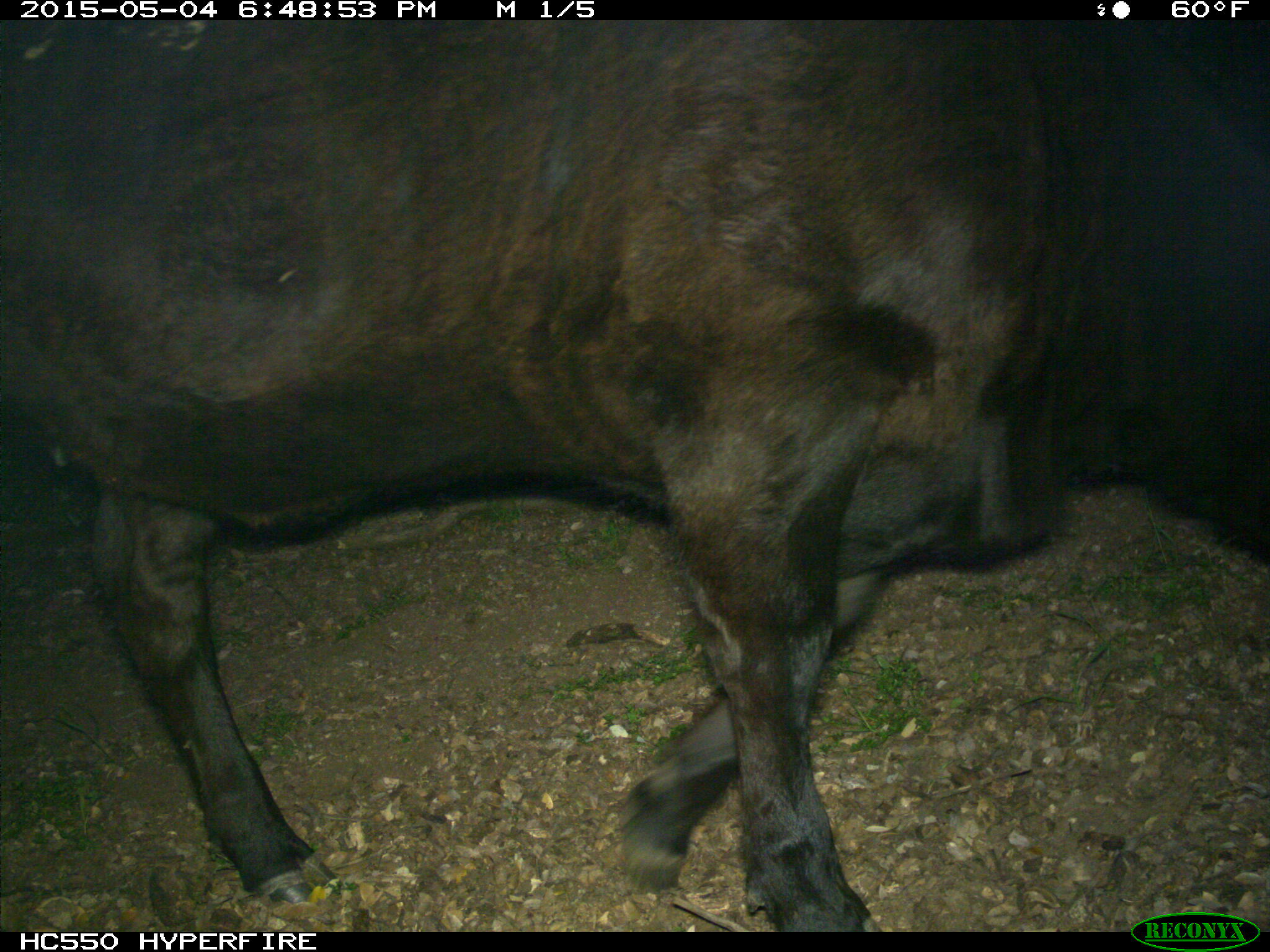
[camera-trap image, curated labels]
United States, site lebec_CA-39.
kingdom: Animalia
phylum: Chordata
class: Mammalia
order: Artiodactyla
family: Bovidae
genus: Bos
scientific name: Bos taurus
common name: domestic cow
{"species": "Bos taurus (domestic cow)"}